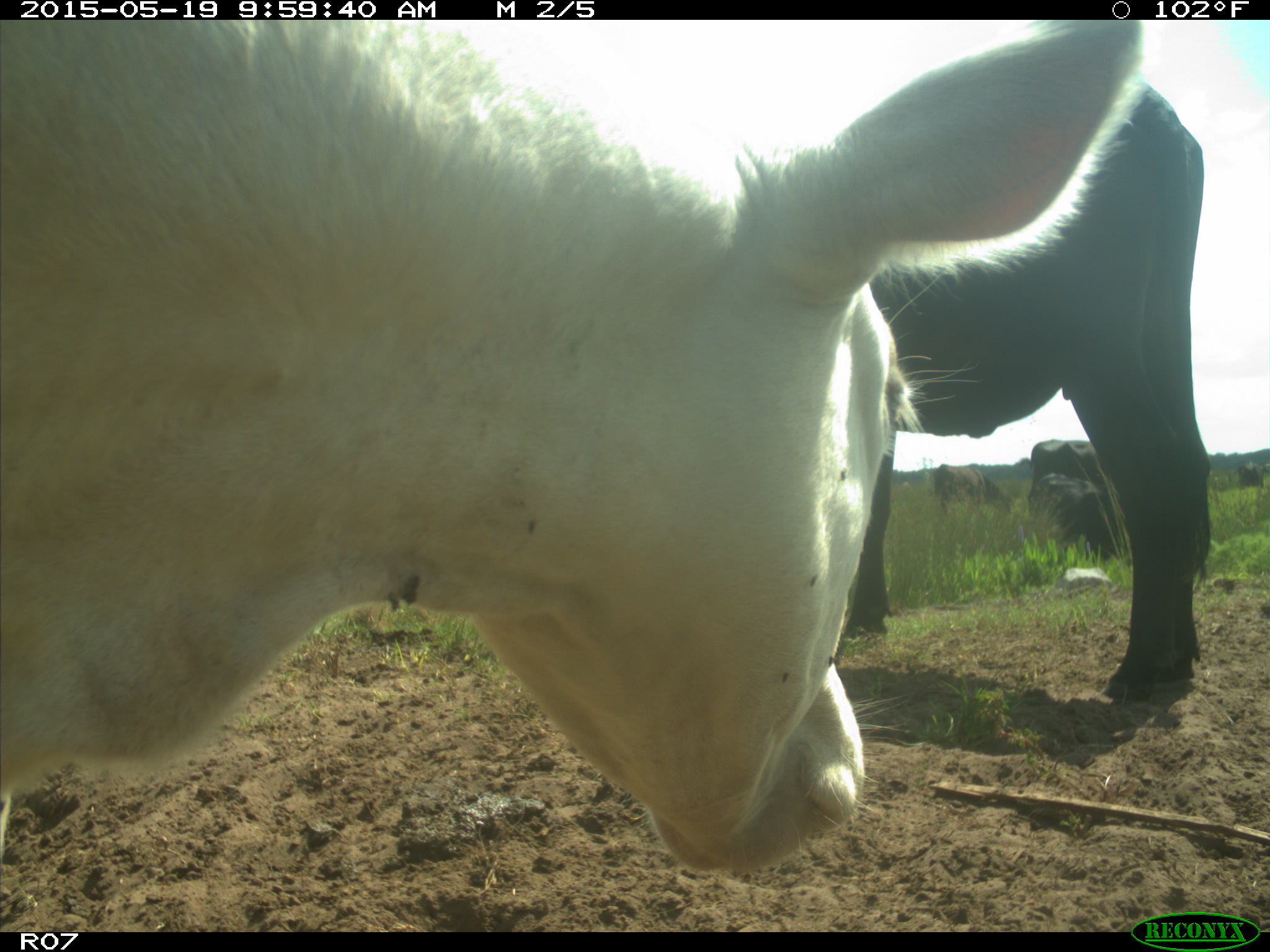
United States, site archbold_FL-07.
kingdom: Animalia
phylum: Chordata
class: Mammalia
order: Artiodactyla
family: Bovidae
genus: Bos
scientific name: Bos taurus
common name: domestic cow